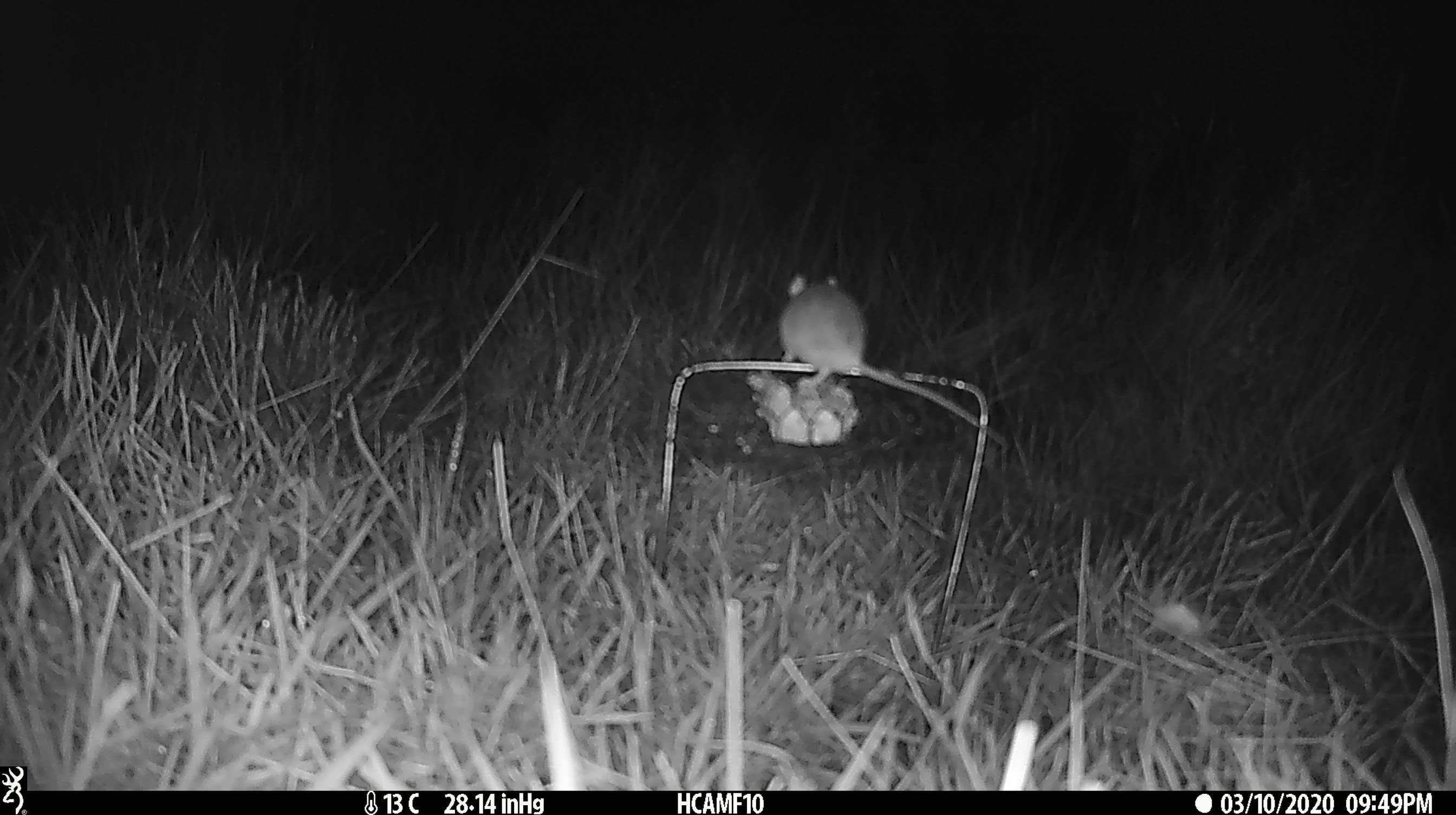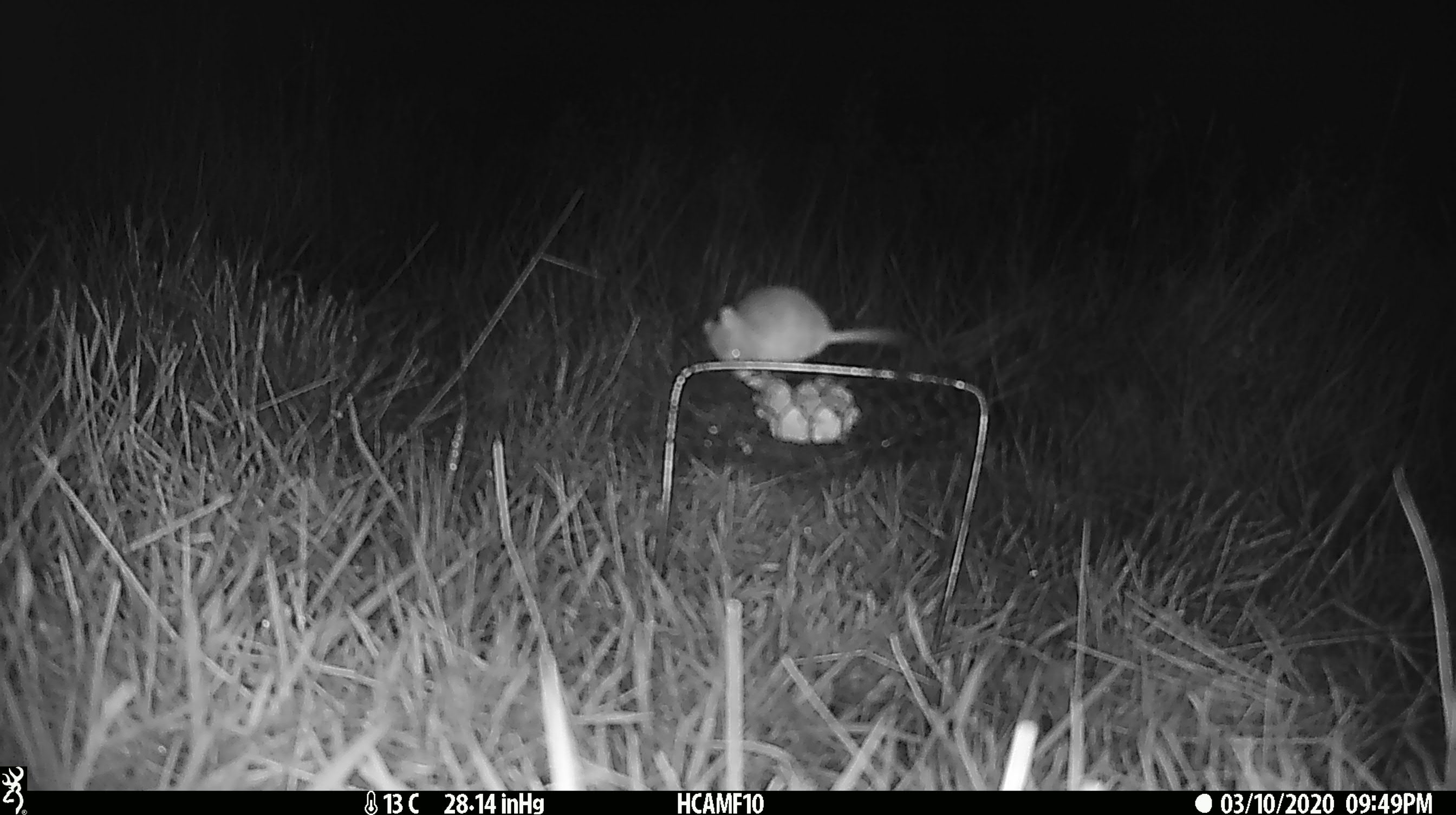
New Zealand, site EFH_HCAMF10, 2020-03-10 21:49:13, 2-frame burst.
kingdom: Animalia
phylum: Chordata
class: Mammalia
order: Rodentia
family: Muridae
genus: Mus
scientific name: Mus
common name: mouse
Mouse (Mus).